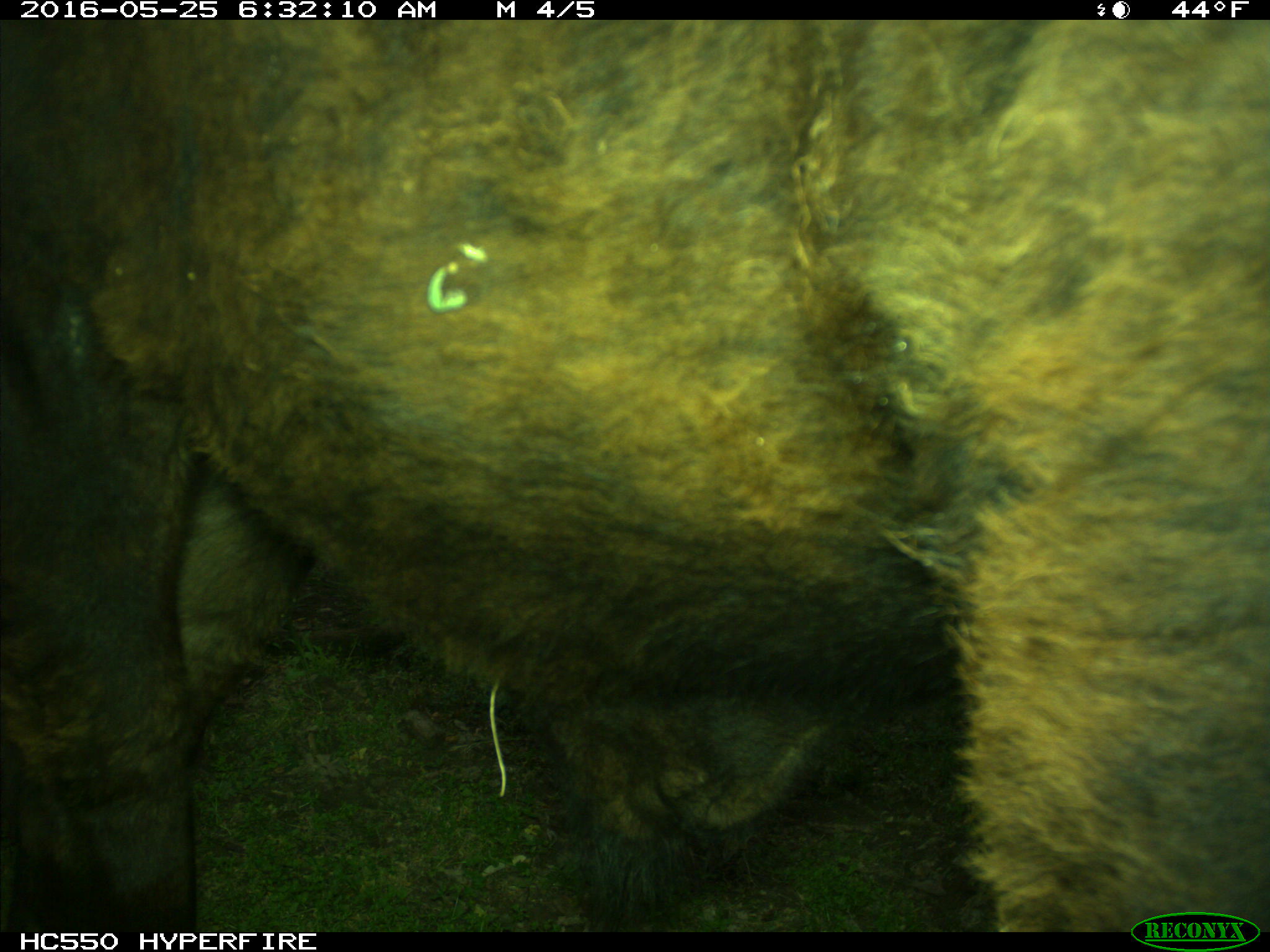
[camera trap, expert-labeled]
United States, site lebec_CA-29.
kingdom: Animalia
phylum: Chordata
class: Mammalia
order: Artiodactyla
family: Bovidae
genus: Bos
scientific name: Bos taurus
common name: domestic cow